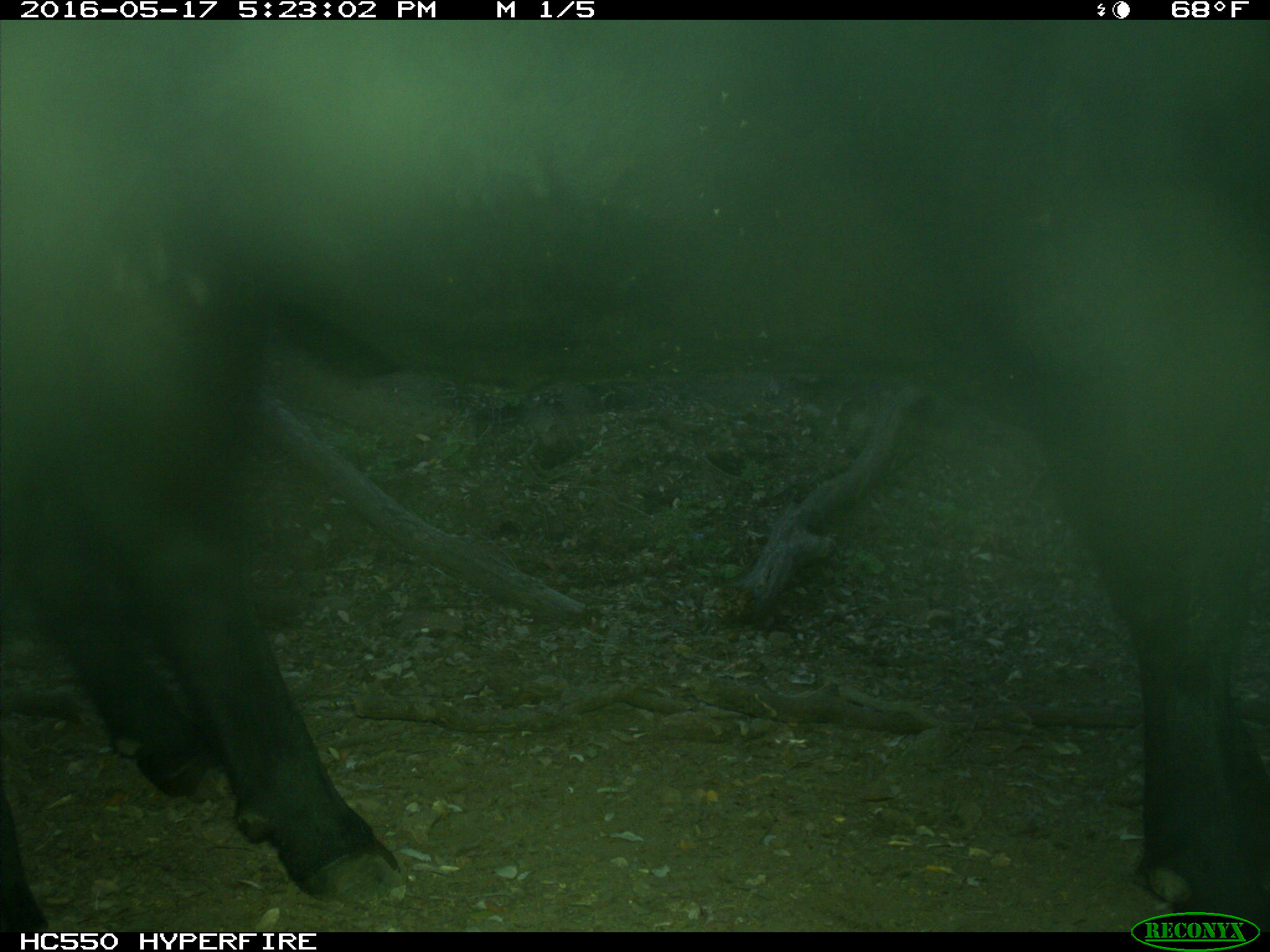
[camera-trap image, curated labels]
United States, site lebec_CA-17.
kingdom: Animalia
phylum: Chordata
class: Mammalia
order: Artiodactyla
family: Bovidae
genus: Bos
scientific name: Bos taurus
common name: domestic cow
Bos taurus (domestic cow).